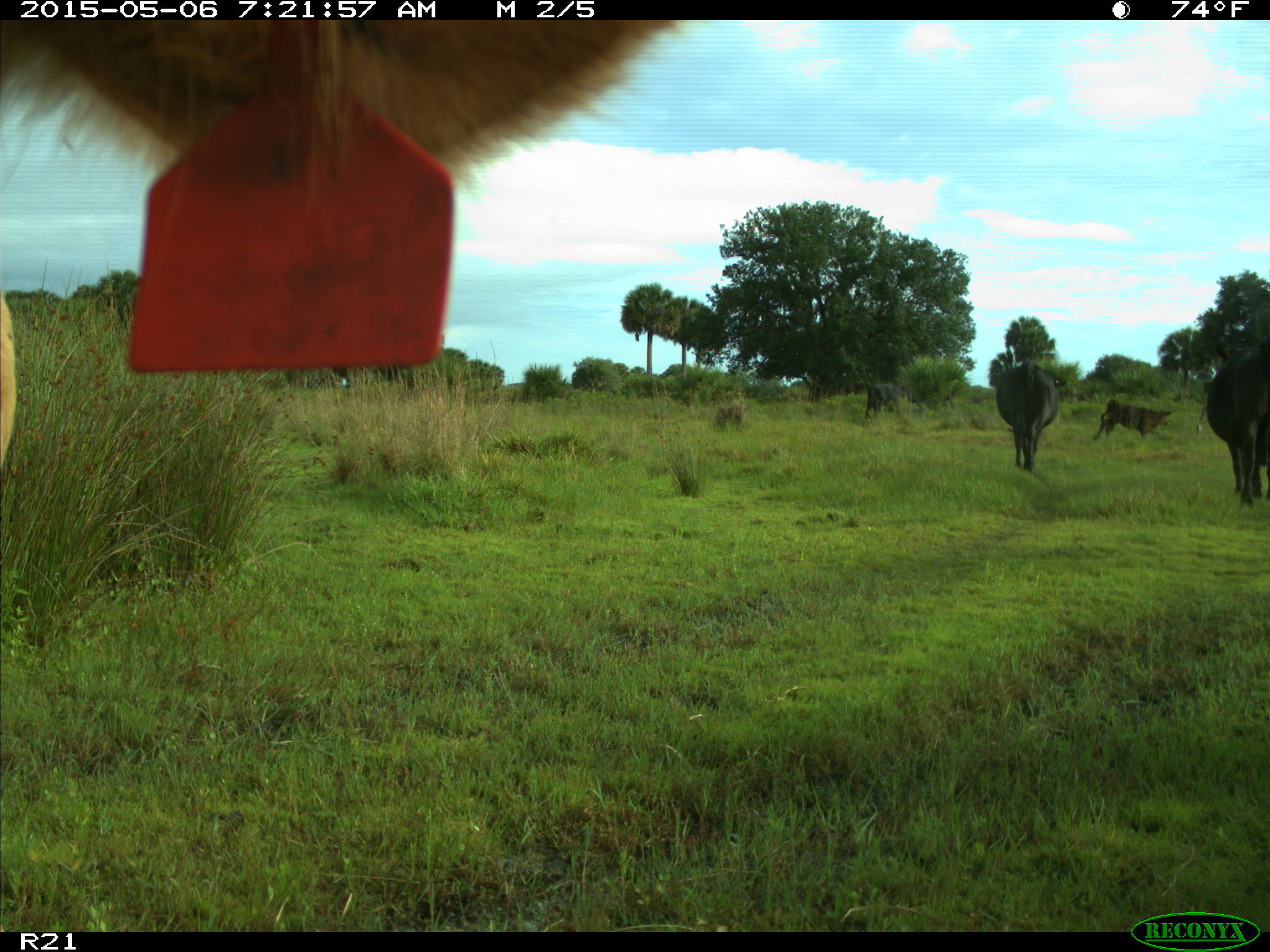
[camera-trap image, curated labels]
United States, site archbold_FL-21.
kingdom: Animalia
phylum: Chordata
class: Mammalia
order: Artiodactyla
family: Bovidae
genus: Bos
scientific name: Bos taurus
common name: domestic cow